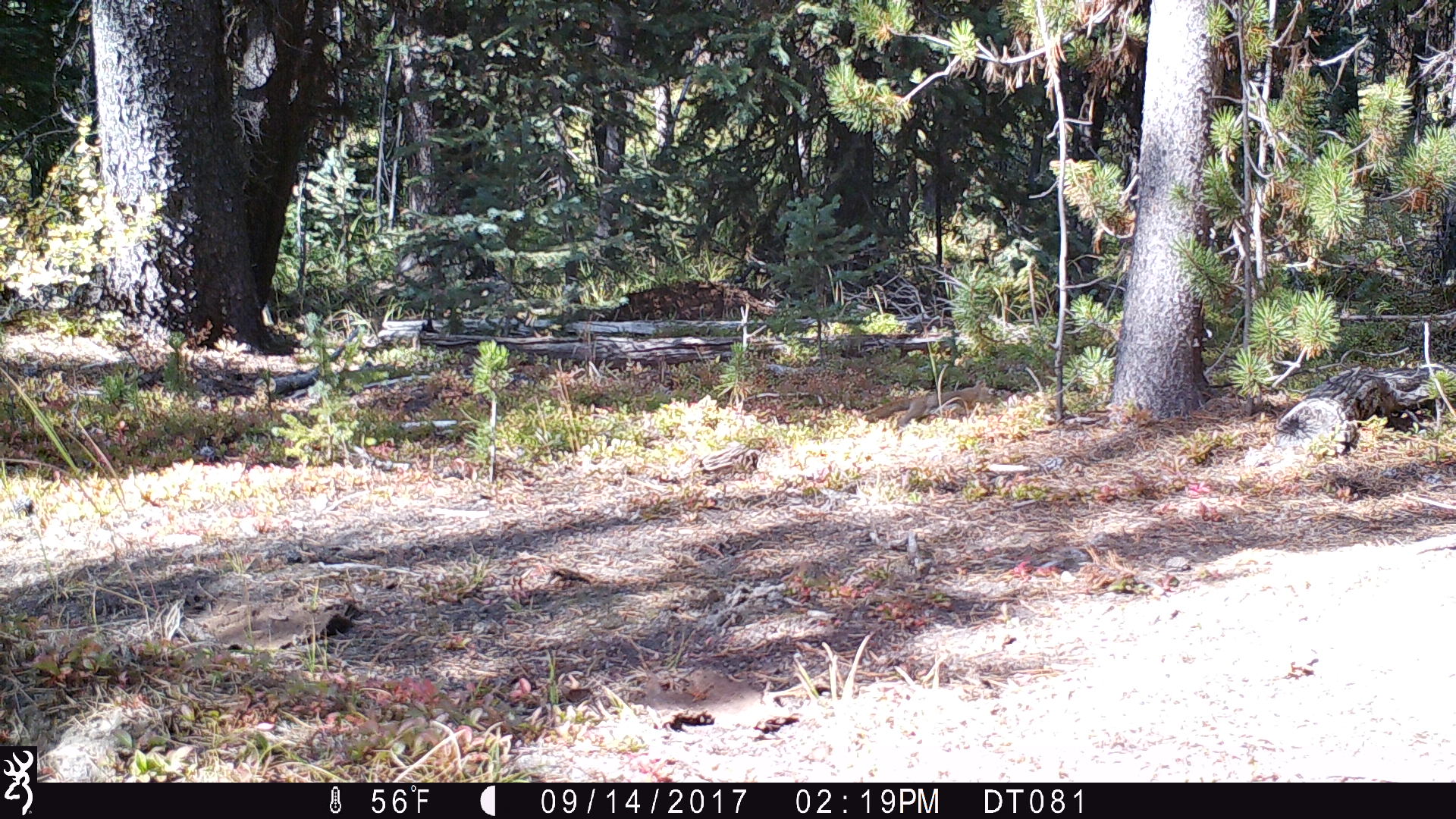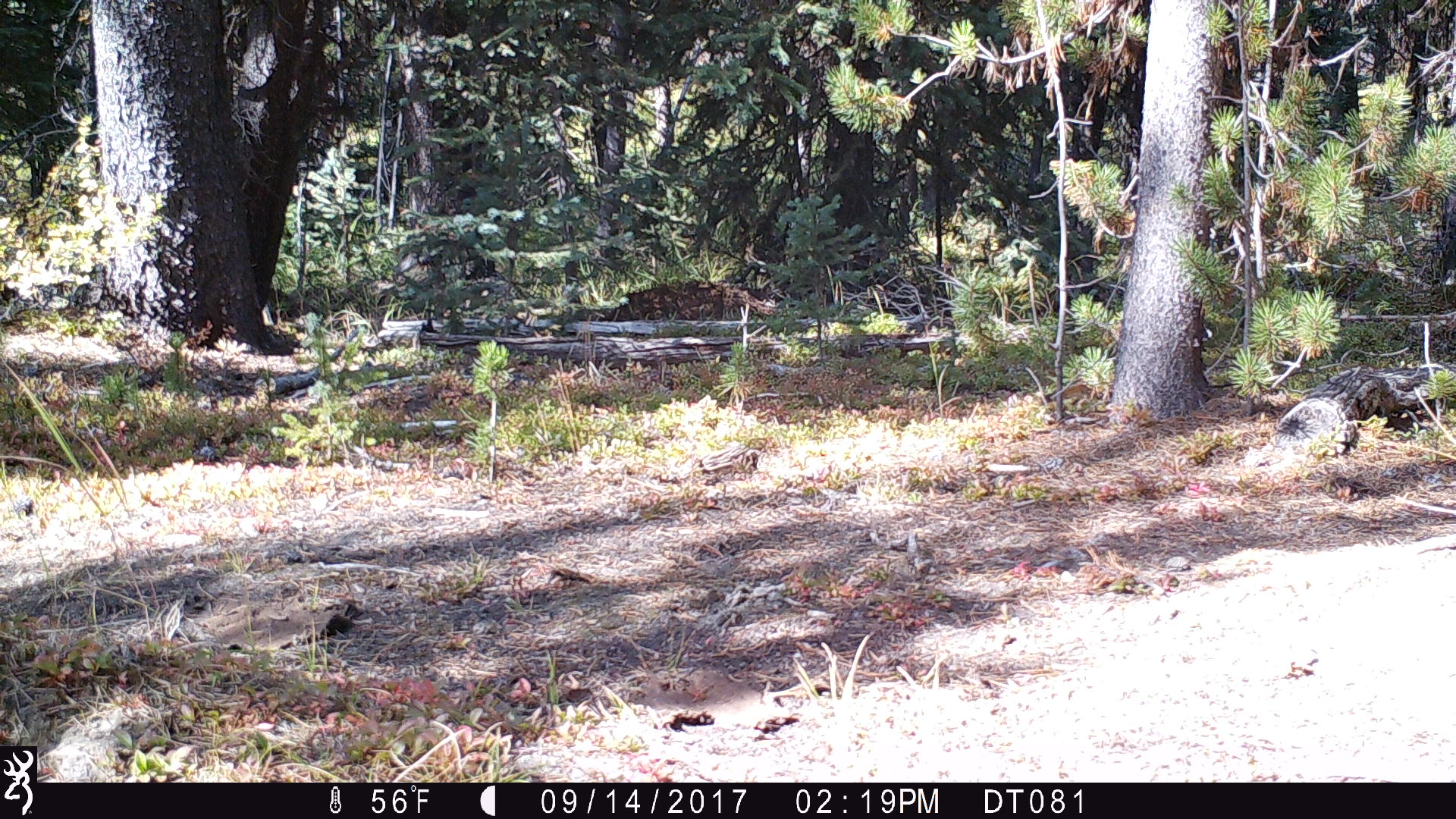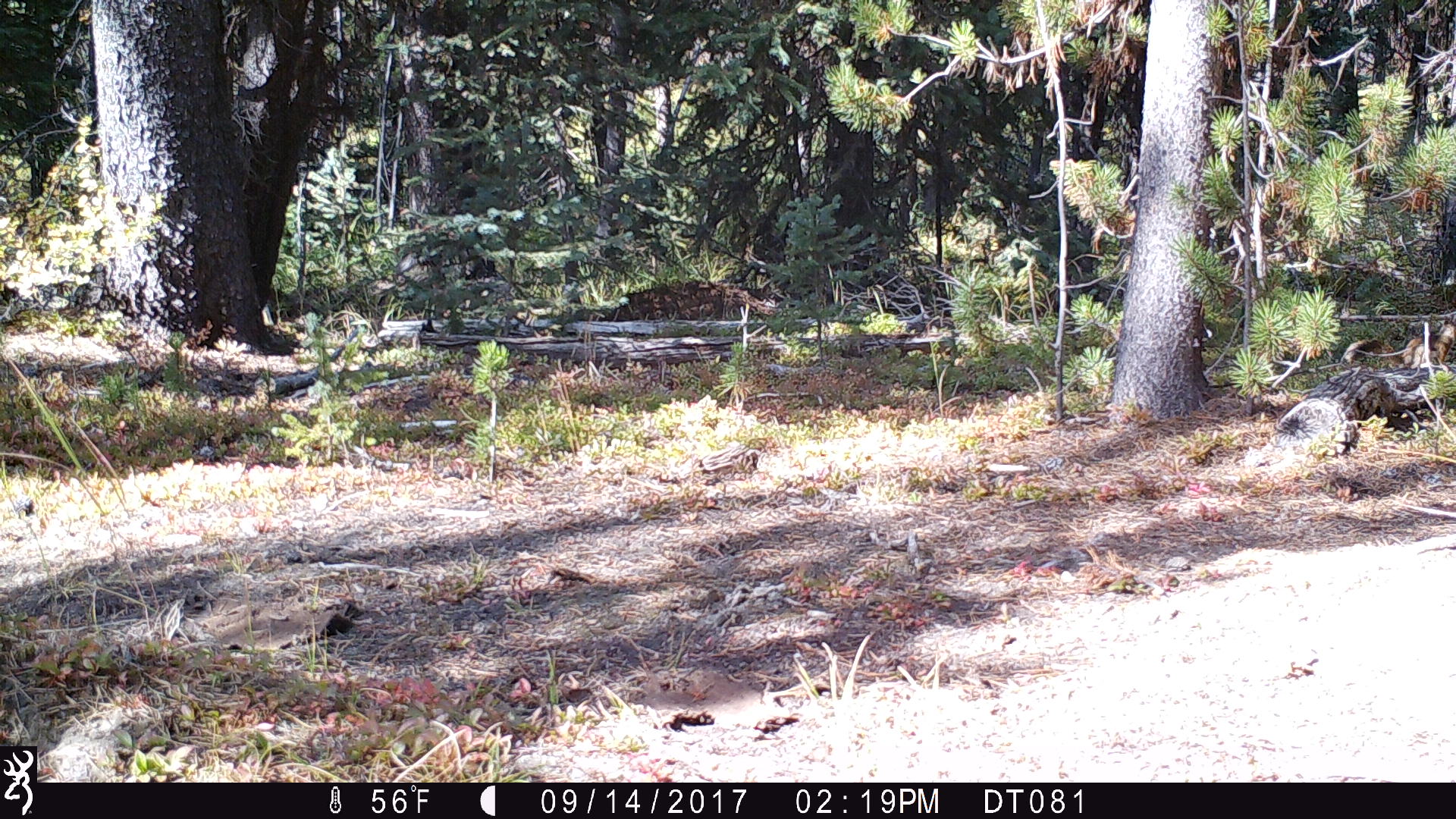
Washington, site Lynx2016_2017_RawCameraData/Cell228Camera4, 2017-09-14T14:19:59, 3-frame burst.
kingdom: Animalia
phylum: Chordata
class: Mammalia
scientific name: Mammalia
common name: small mammal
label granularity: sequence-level